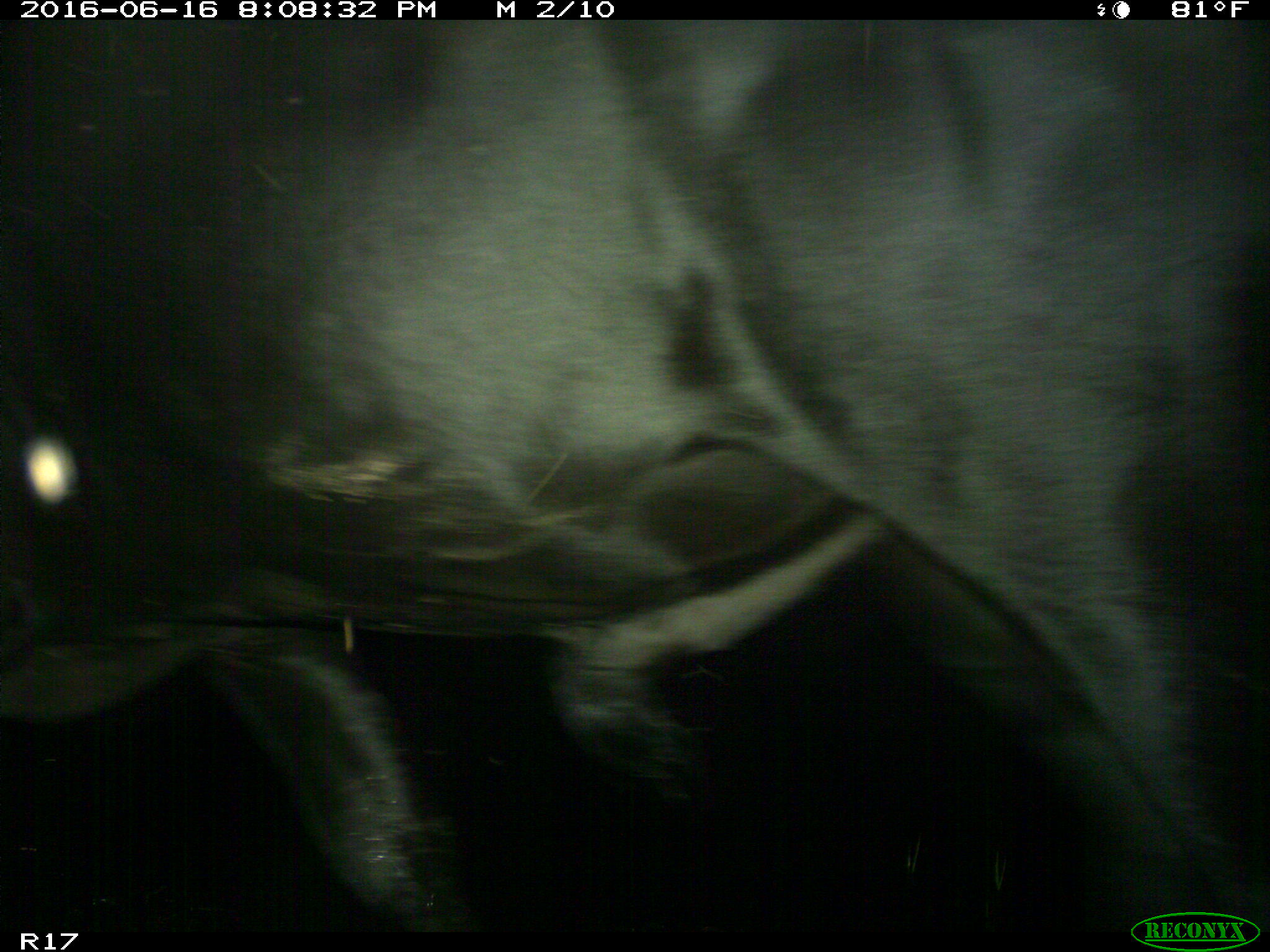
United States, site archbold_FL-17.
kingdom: Animalia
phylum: Chordata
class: Mammalia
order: Artiodactyla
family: Bovidae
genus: Bos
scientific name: Bos taurus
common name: domestic cow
Bos taurus (domestic cow).